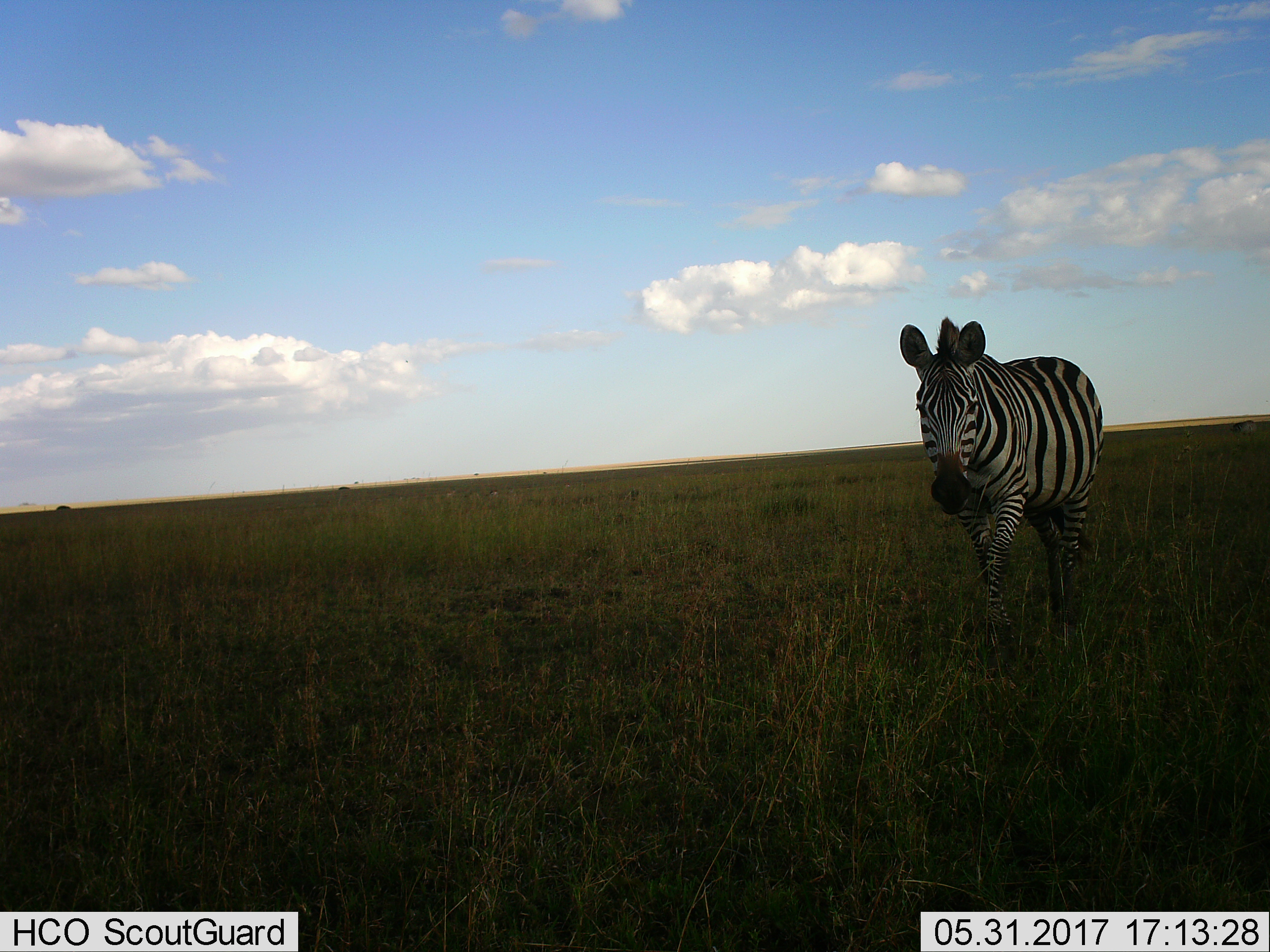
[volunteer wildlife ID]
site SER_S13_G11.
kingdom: Animalia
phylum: Chordata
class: Mammalia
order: Perissodactyla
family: Equidae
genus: Equus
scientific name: Equus quagga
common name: plains zebra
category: zebraplains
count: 1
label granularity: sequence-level